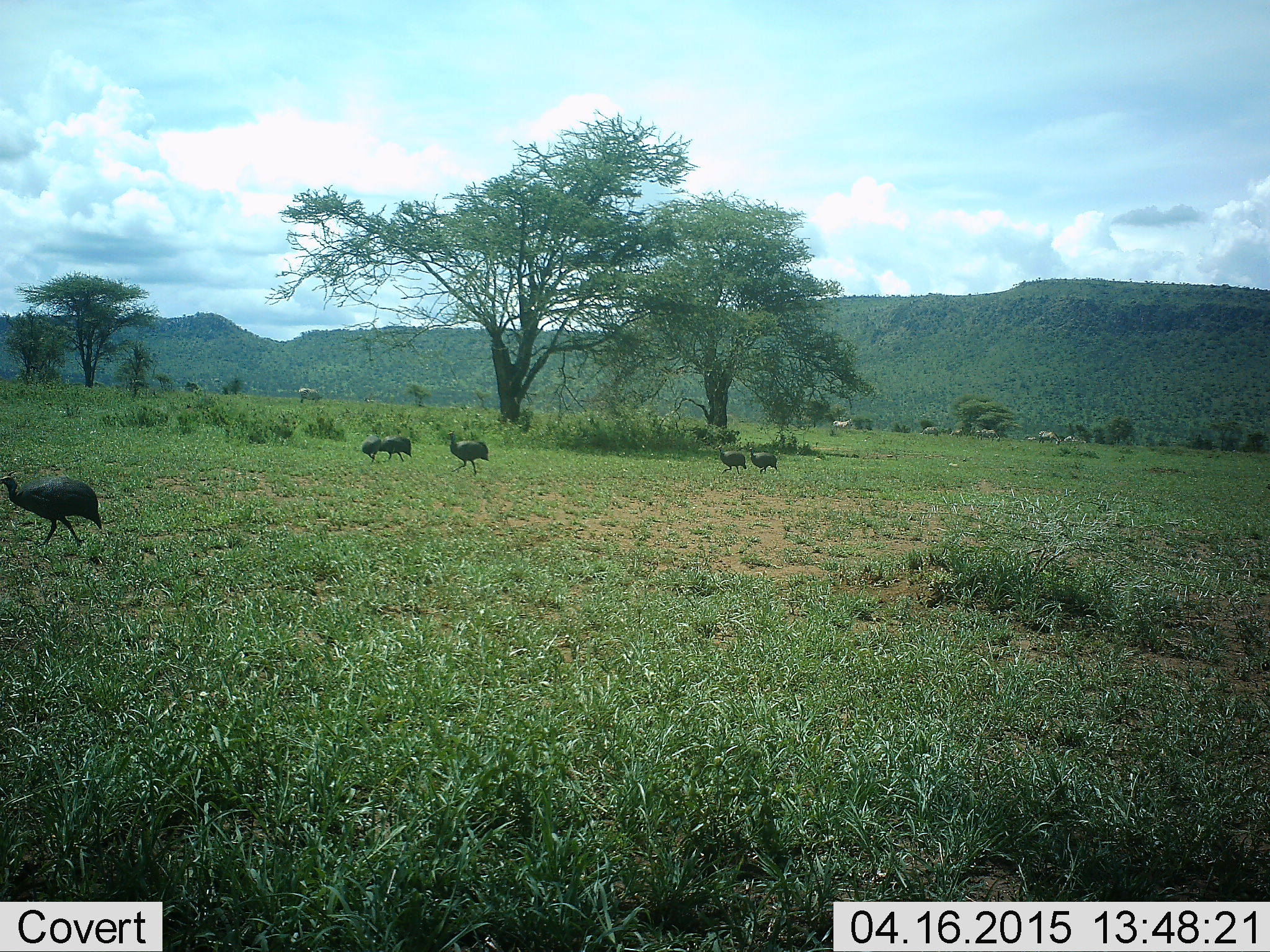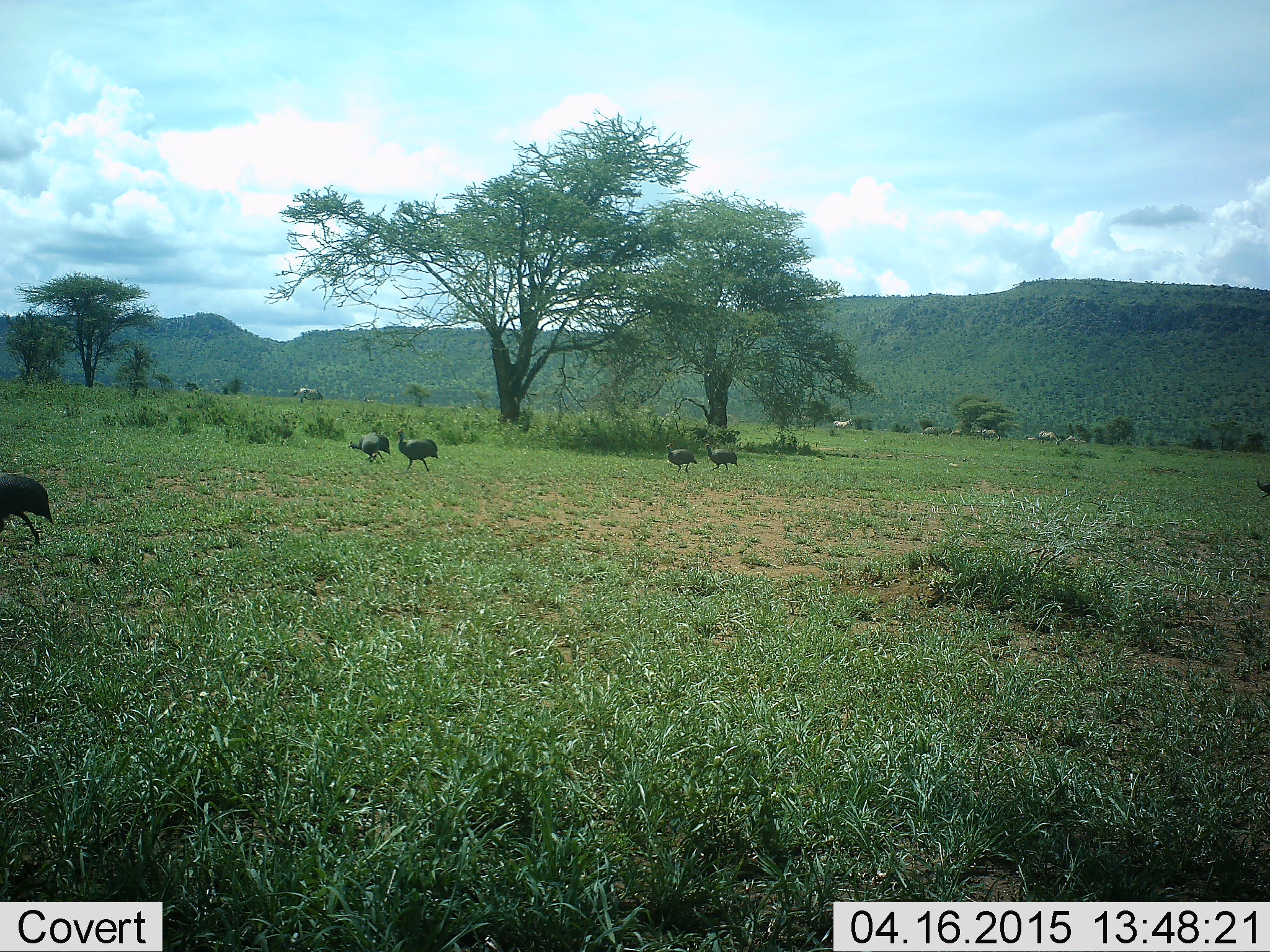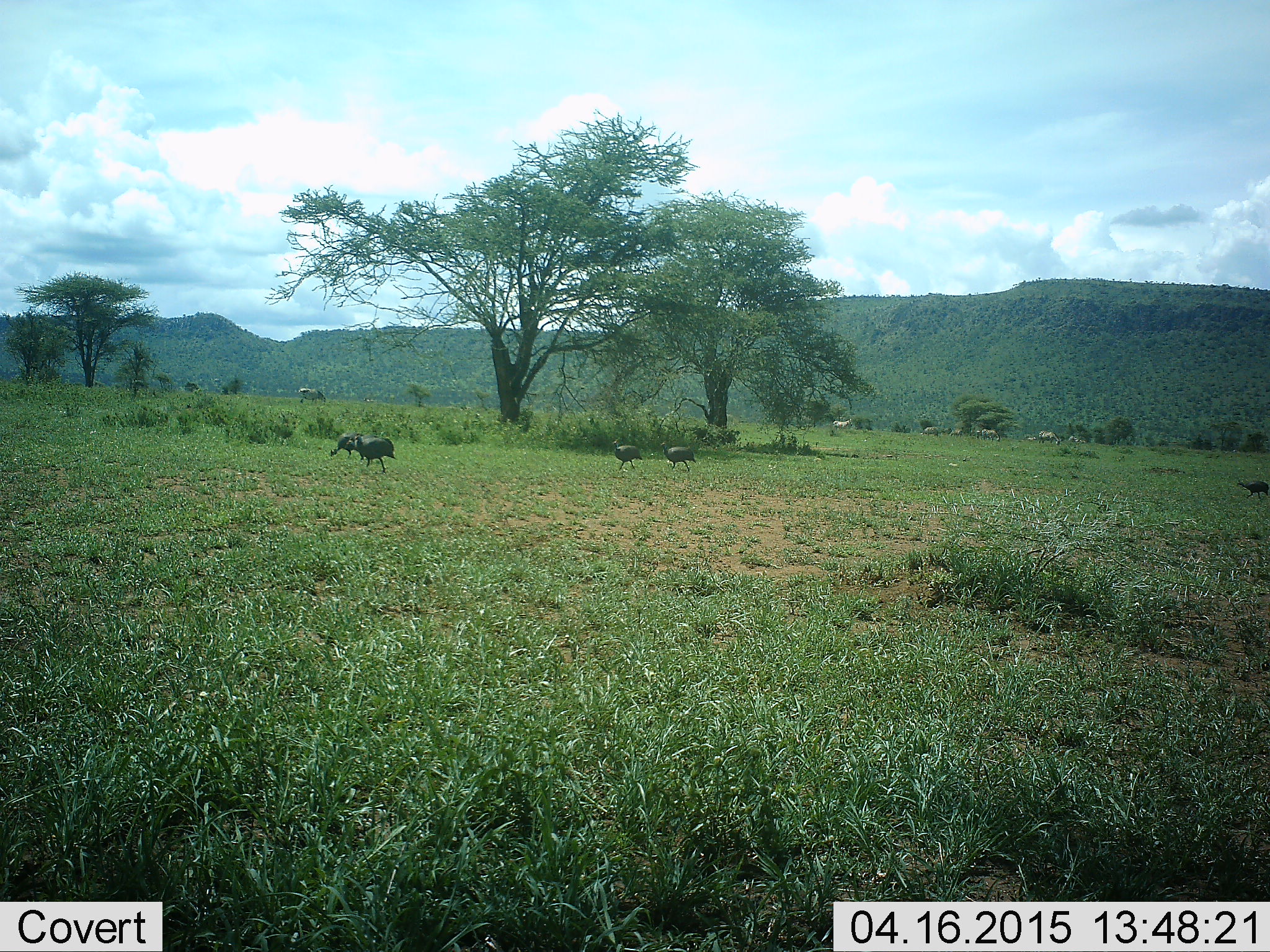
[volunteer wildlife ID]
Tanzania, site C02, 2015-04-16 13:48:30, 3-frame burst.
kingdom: Animalia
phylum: Chordata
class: Aves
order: Galliformes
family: Numididae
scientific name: Numididae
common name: guinea fowl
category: guineafowl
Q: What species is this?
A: Guineafowl (guinea fowl) (Numididae).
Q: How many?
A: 6.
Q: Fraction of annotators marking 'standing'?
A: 7%.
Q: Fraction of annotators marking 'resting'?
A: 0%.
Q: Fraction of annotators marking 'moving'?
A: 100%.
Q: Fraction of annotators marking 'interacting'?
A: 7%.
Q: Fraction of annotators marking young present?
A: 0%.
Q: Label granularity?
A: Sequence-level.